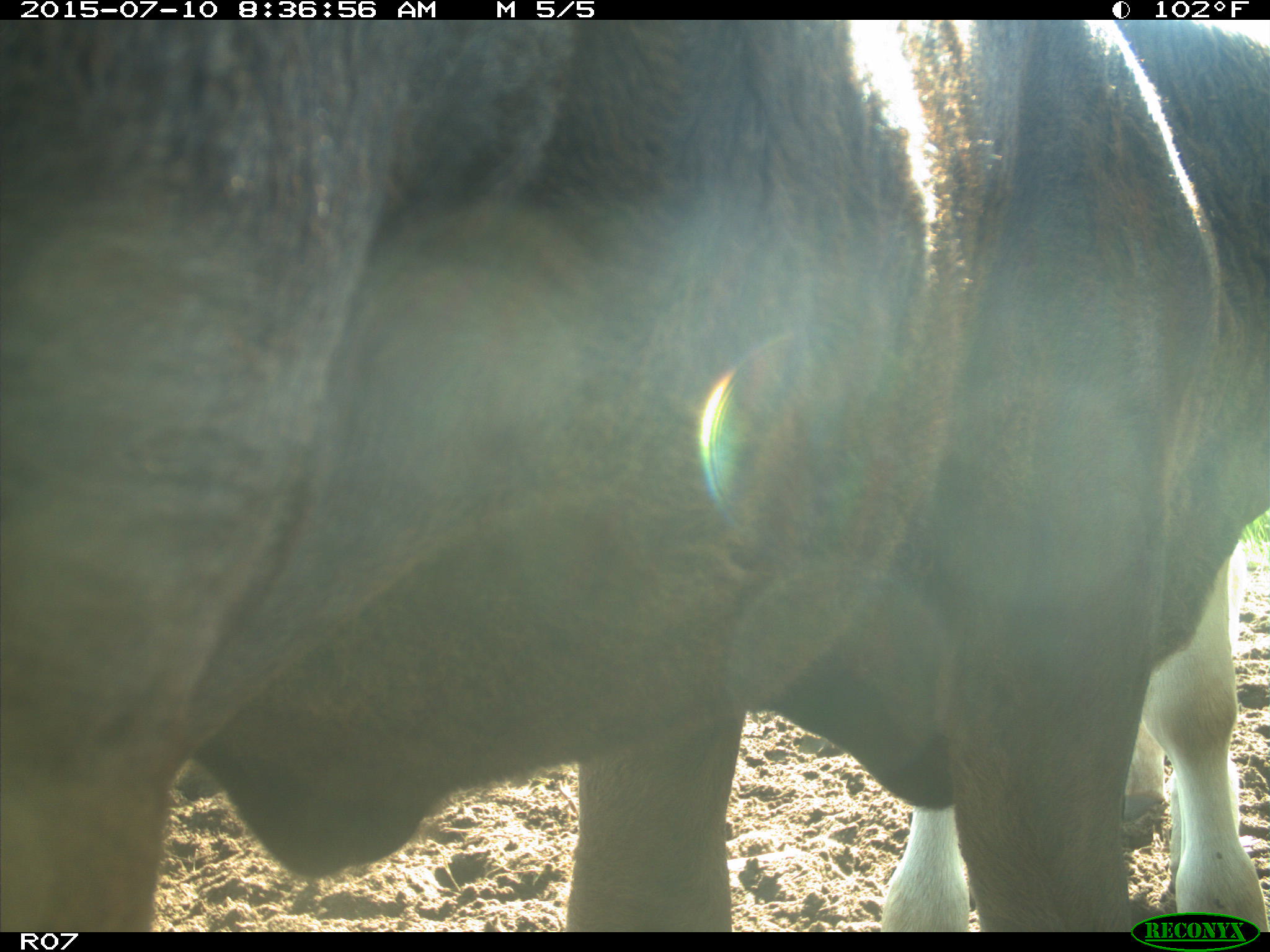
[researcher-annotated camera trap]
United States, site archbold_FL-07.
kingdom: Animalia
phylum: Chordata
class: Mammalia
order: Artiodactyla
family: Bovidae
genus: Bos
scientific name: Bos taurus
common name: domestic cow